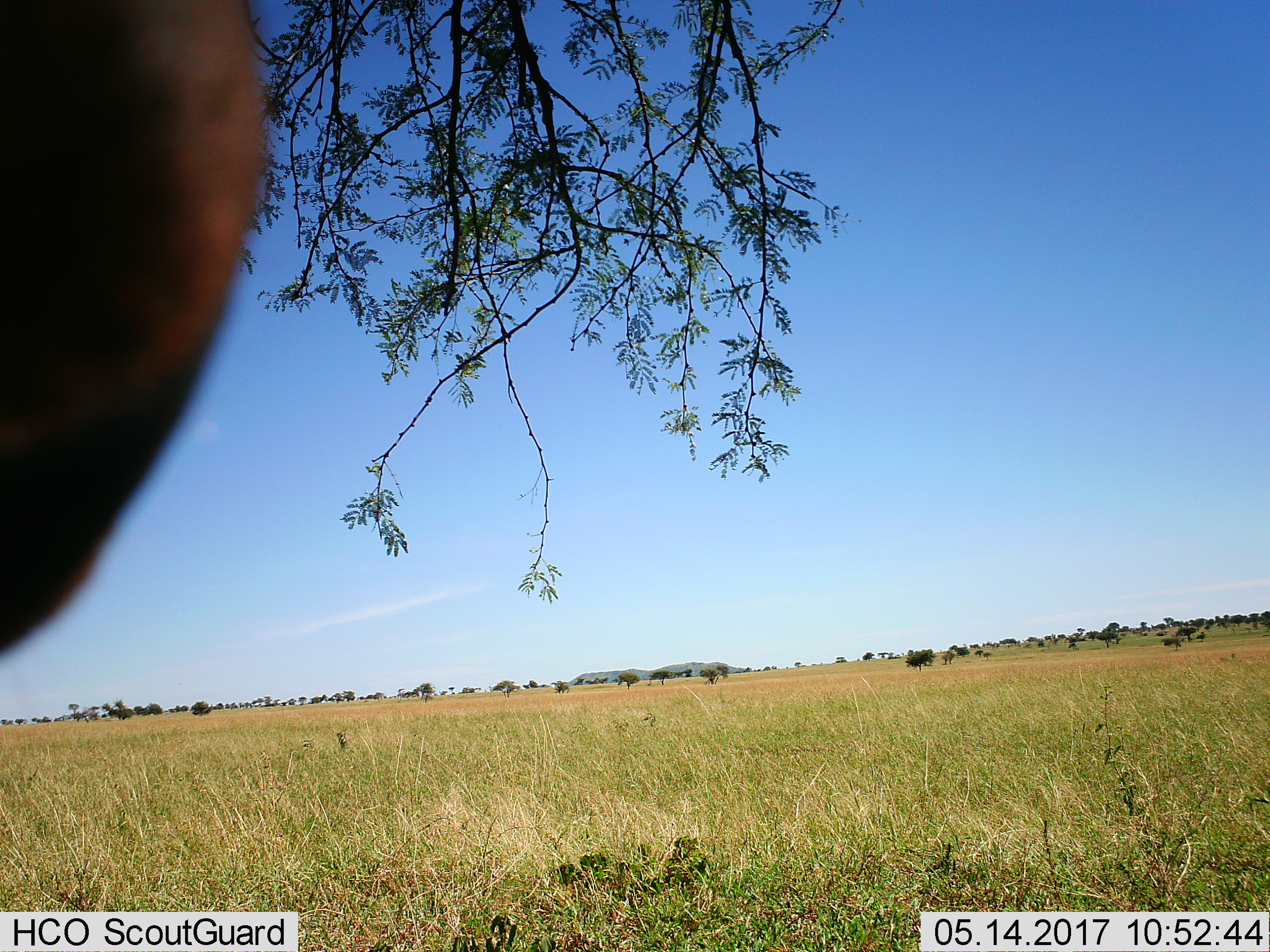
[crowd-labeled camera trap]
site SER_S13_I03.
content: unidentified animal